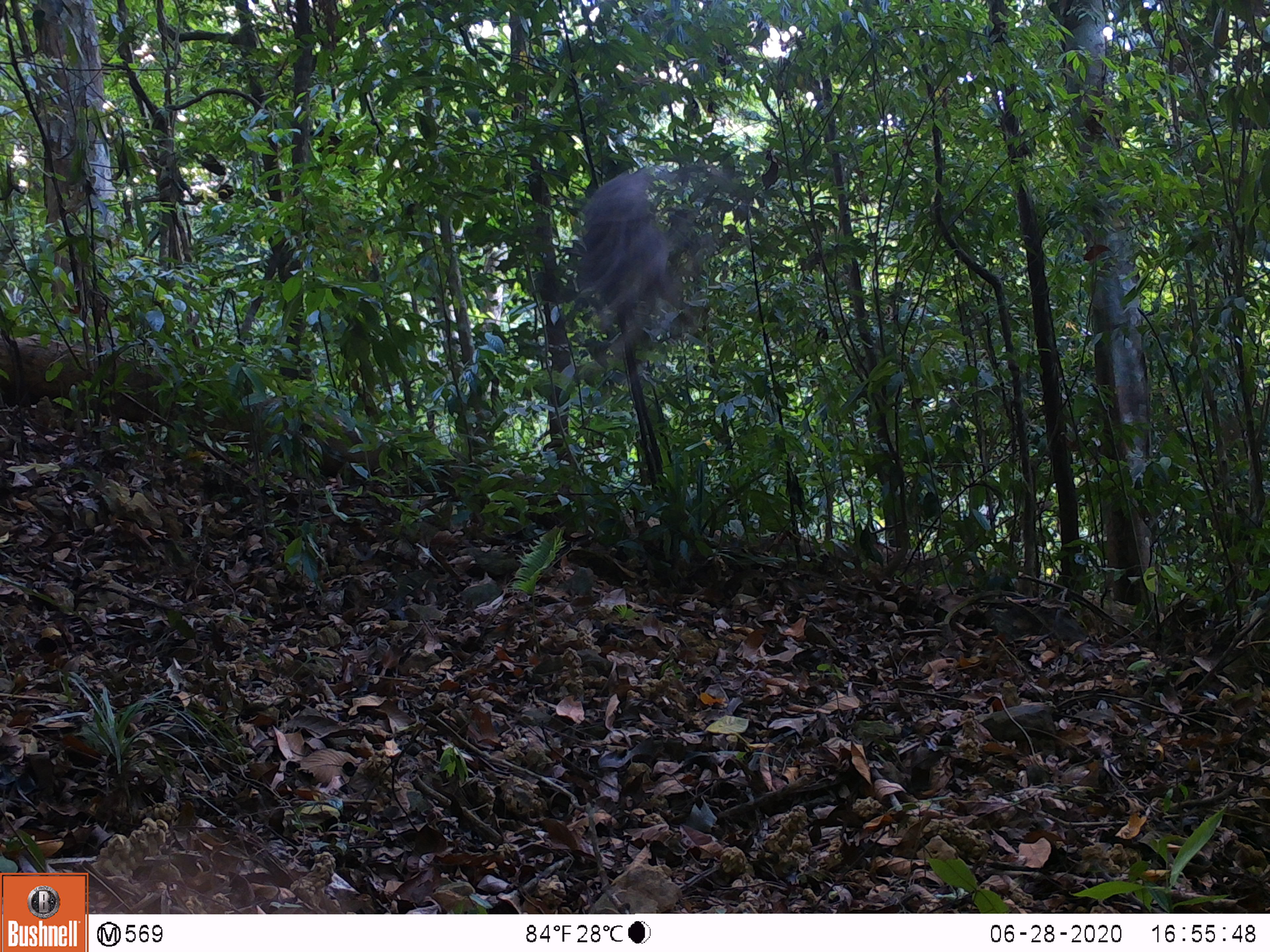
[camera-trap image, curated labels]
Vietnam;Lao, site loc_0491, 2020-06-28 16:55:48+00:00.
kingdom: Animalia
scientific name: Animalia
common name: animal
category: unidentified animal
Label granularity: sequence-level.